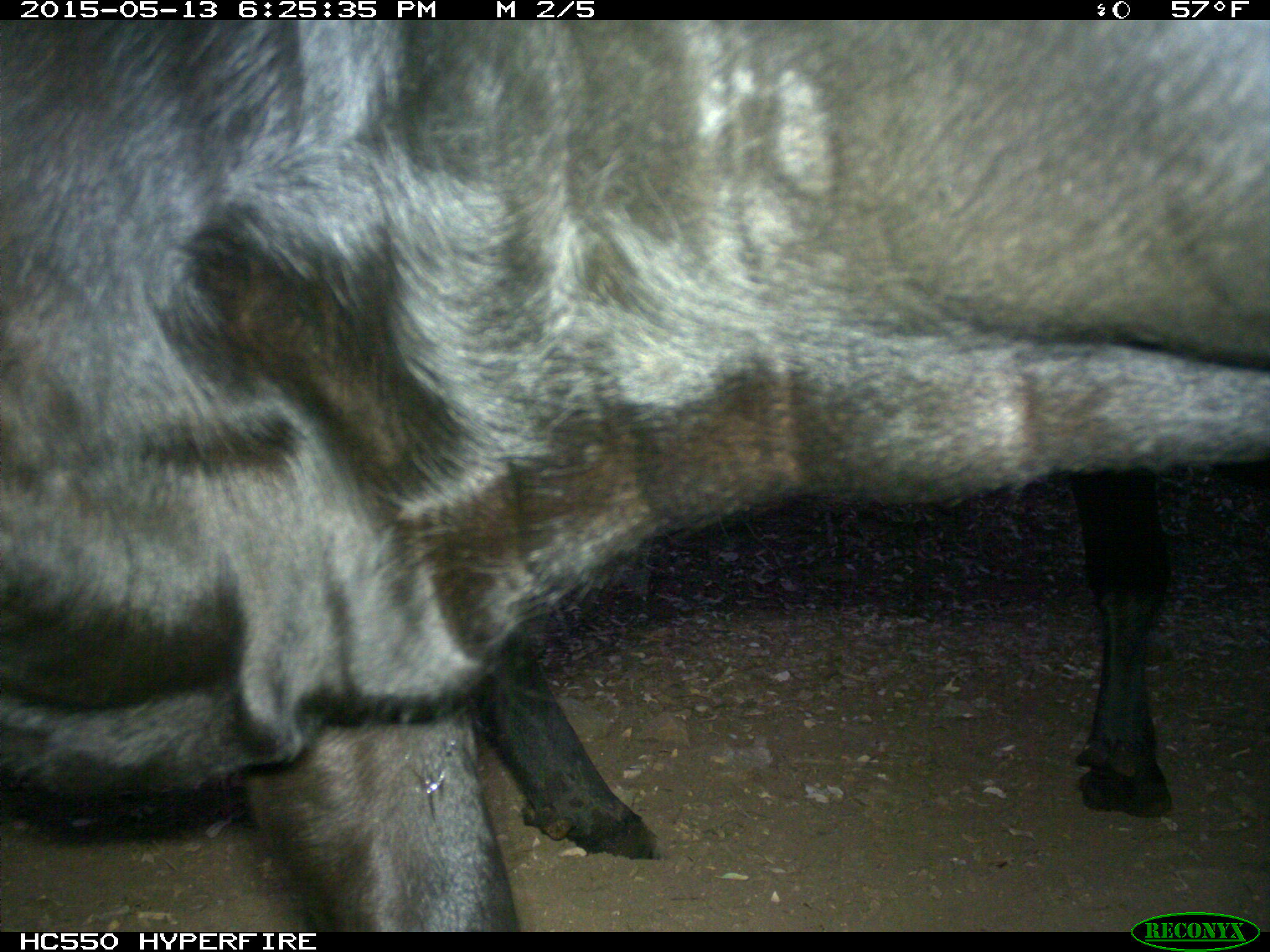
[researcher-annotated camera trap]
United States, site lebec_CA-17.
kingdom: Animalia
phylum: Chordata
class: Mammalia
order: Artiodactyla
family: Bovidae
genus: Bos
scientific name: Bos taurus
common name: domestic cow